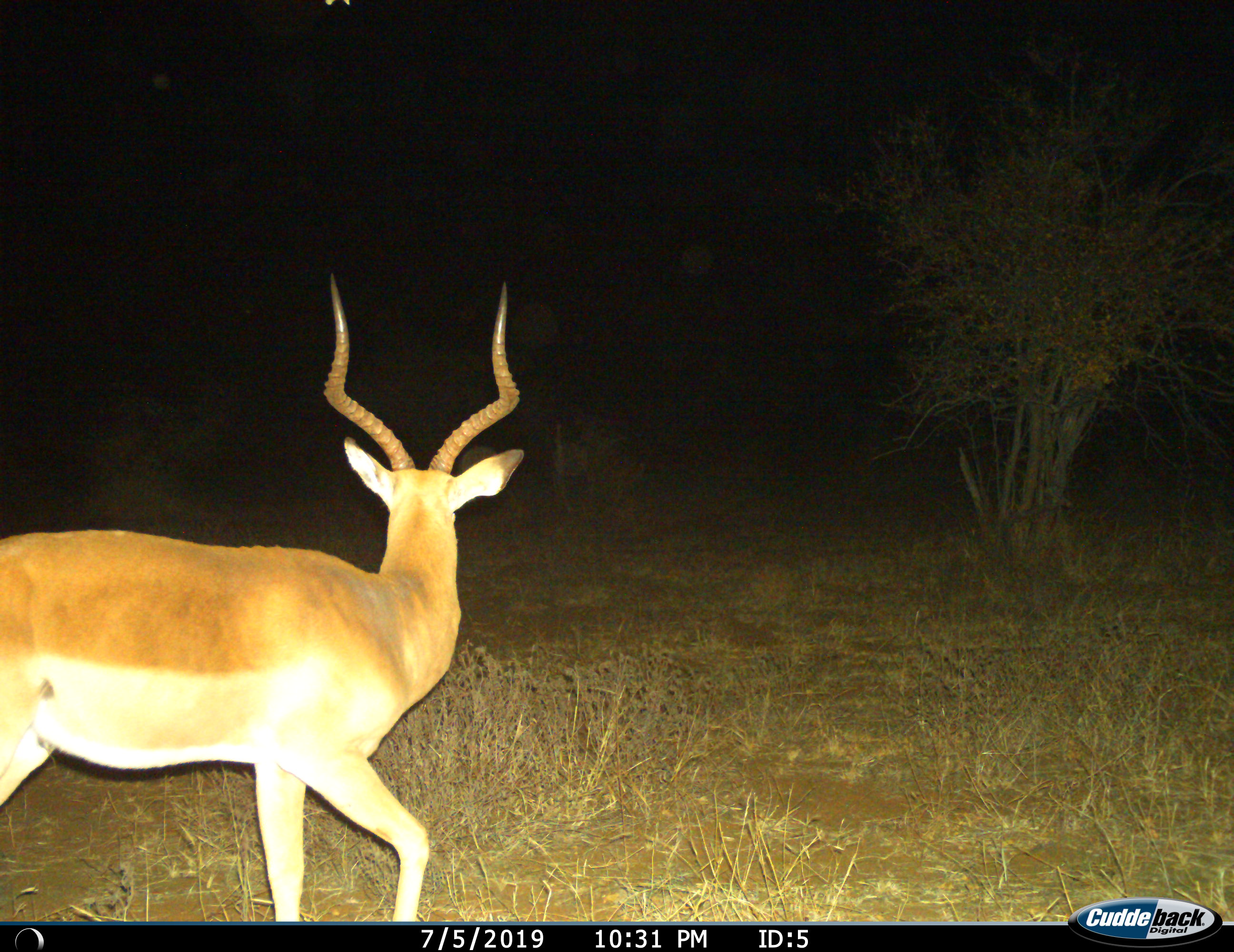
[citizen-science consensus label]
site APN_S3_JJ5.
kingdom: Animalia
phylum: Chordata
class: Mammalia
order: Artiodactyla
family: Bovidae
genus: Aepyceros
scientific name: Aepyceros melampus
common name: impala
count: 1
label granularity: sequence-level